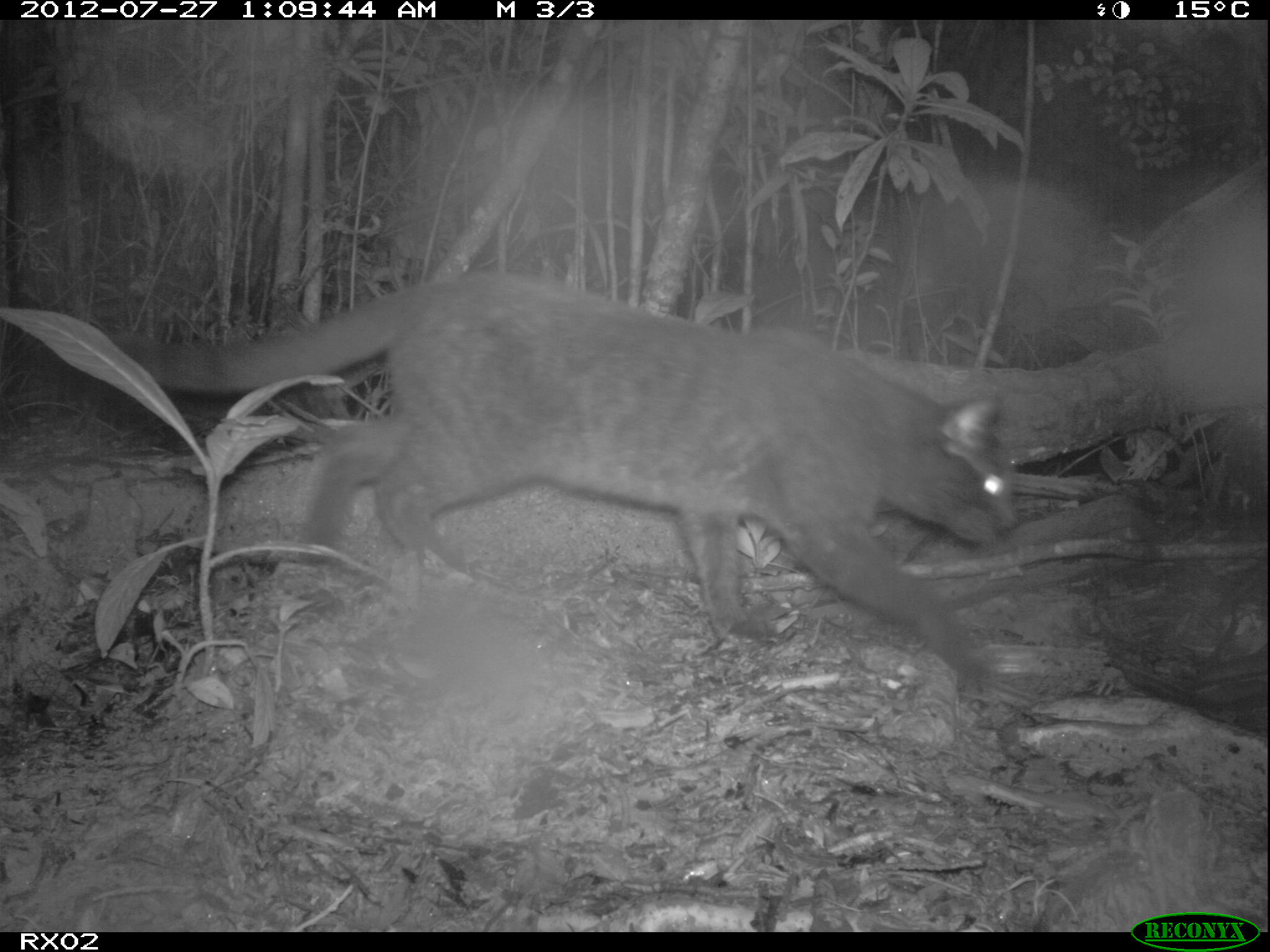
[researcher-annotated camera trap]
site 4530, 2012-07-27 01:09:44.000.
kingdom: Animalia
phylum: Chordata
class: Mammalia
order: Carnivora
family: Felidae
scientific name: Felidae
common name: felids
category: felis sp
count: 1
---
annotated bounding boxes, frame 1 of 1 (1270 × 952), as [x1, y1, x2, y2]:
felis sp: [99, 271, 1018, 696]